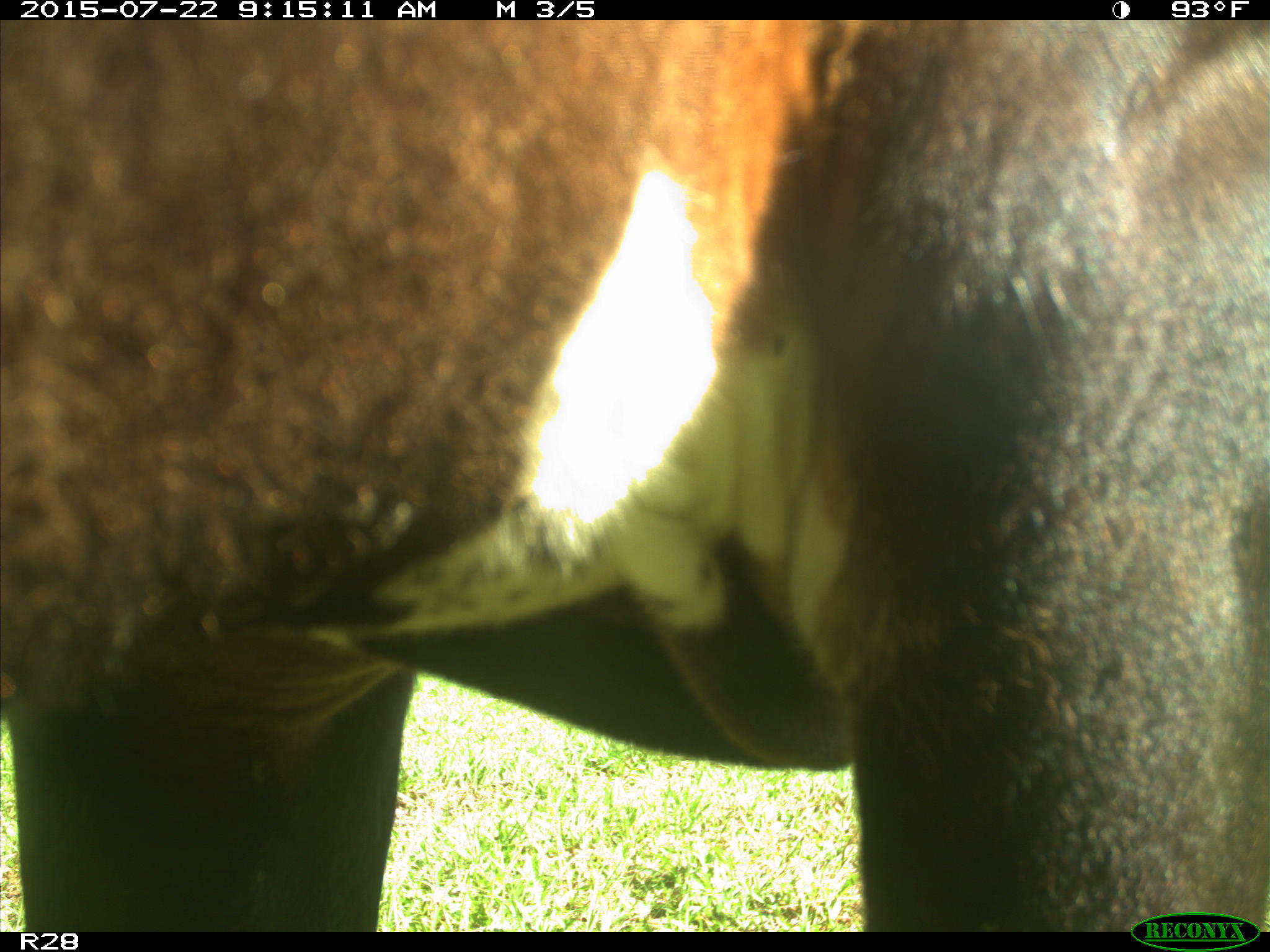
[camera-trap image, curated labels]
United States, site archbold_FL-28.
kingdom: Animalia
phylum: Chordata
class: Mammalia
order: Artiodactyla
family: Bovidae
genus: Bos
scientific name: Bos taurus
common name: domestic cow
Bos taurus (domestic cow).